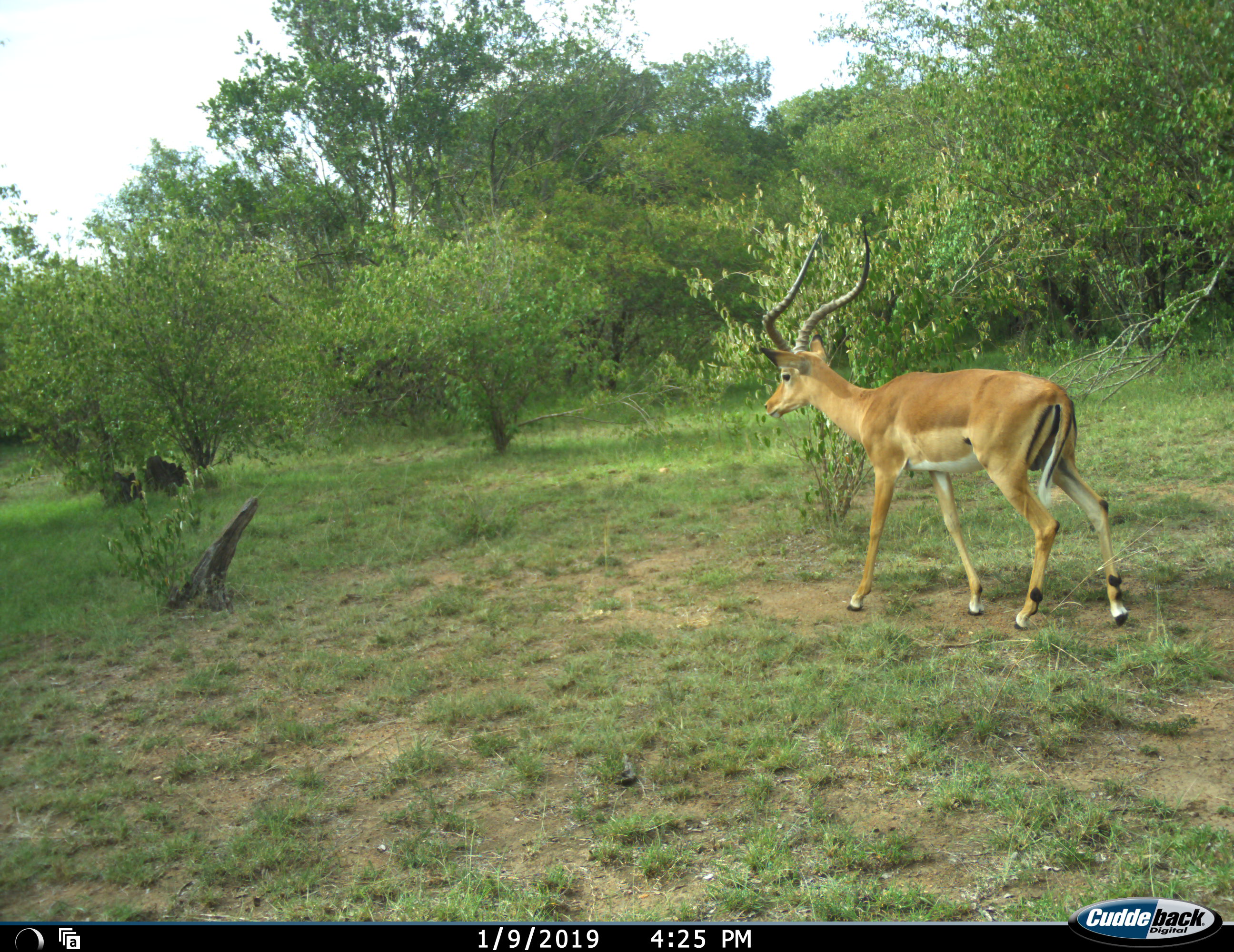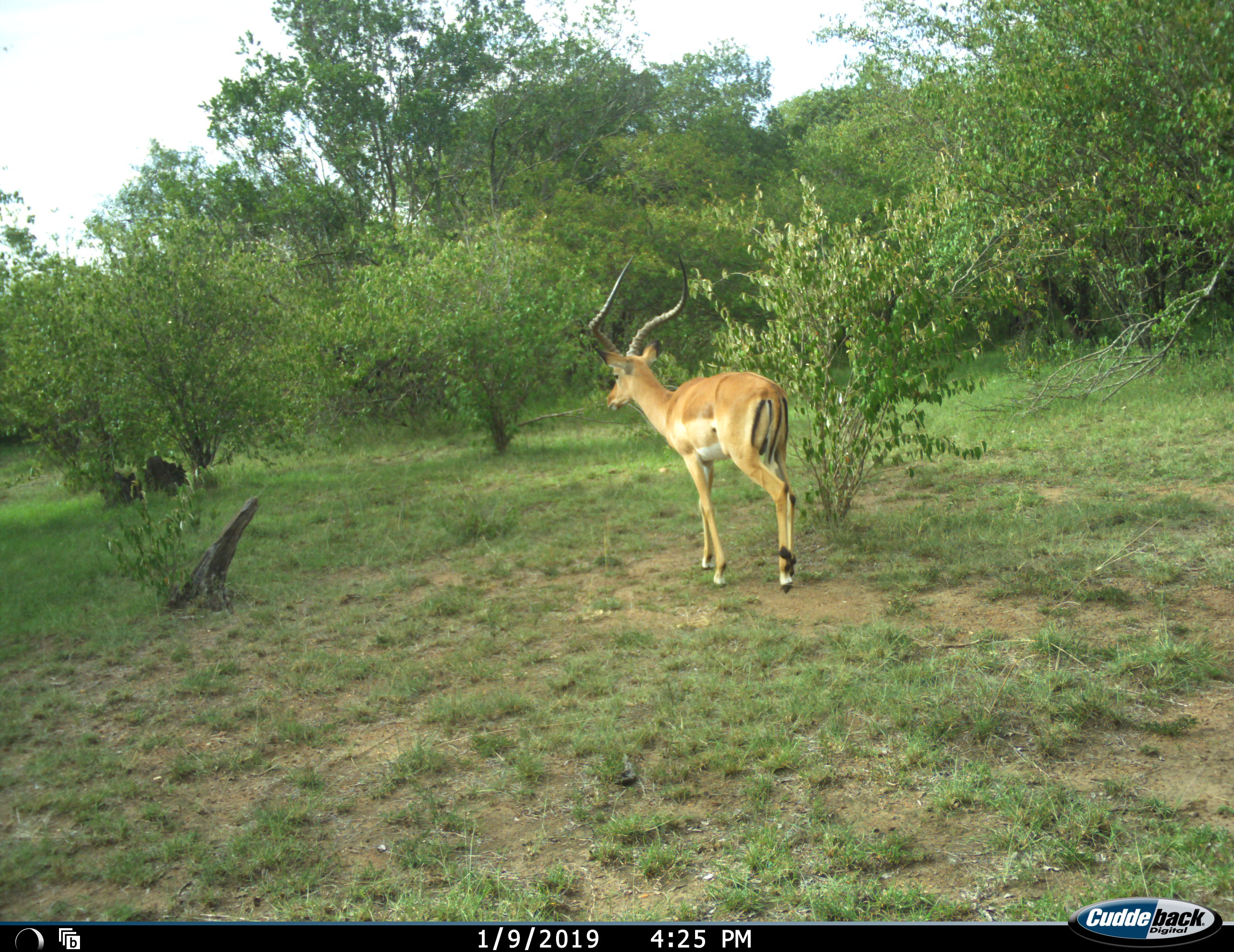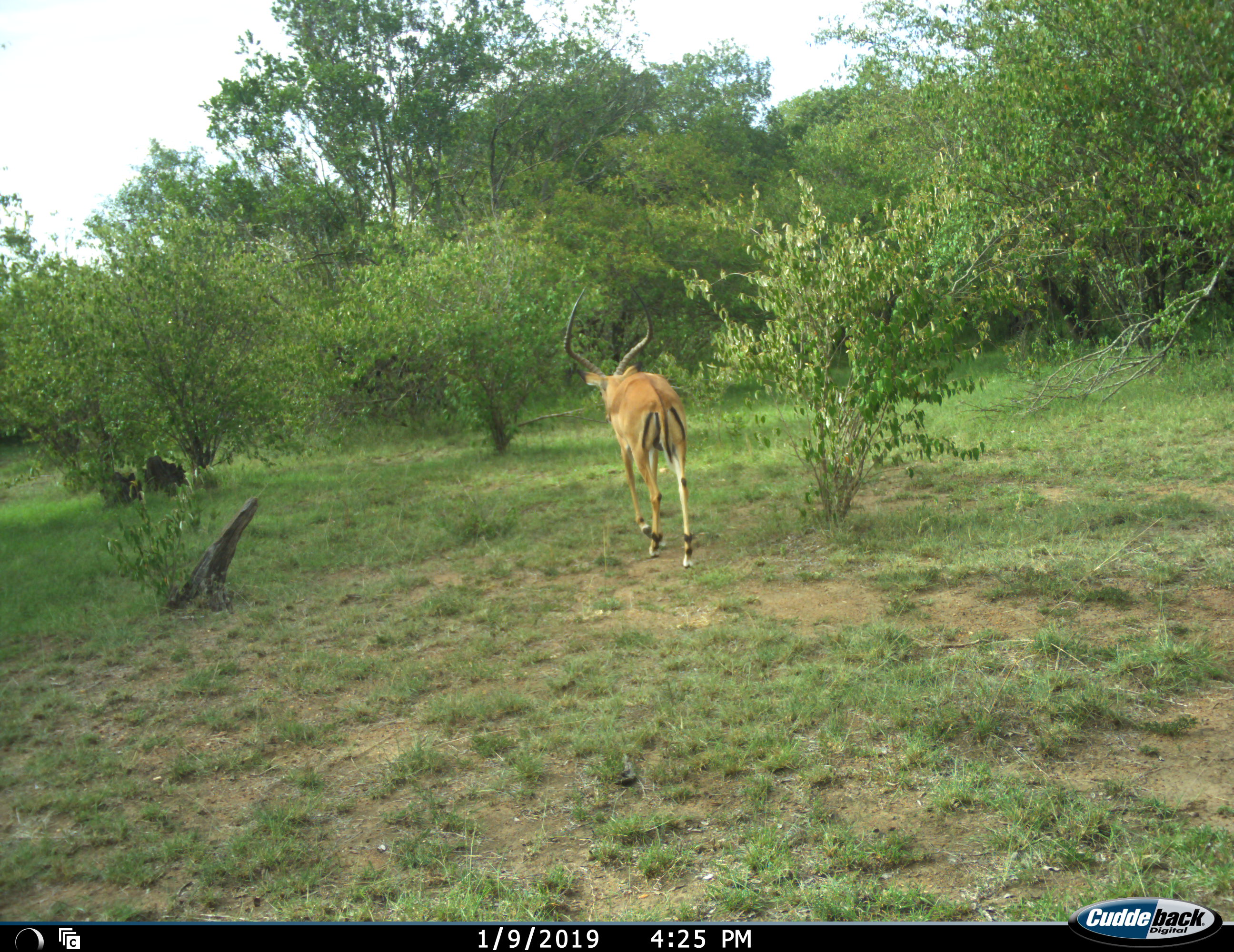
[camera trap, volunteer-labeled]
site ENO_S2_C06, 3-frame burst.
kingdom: Animalia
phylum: Chordata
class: Mammalia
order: Artiodactyla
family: Bovidae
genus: Aepyceros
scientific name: Aepyceros melampus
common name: impala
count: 1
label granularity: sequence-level